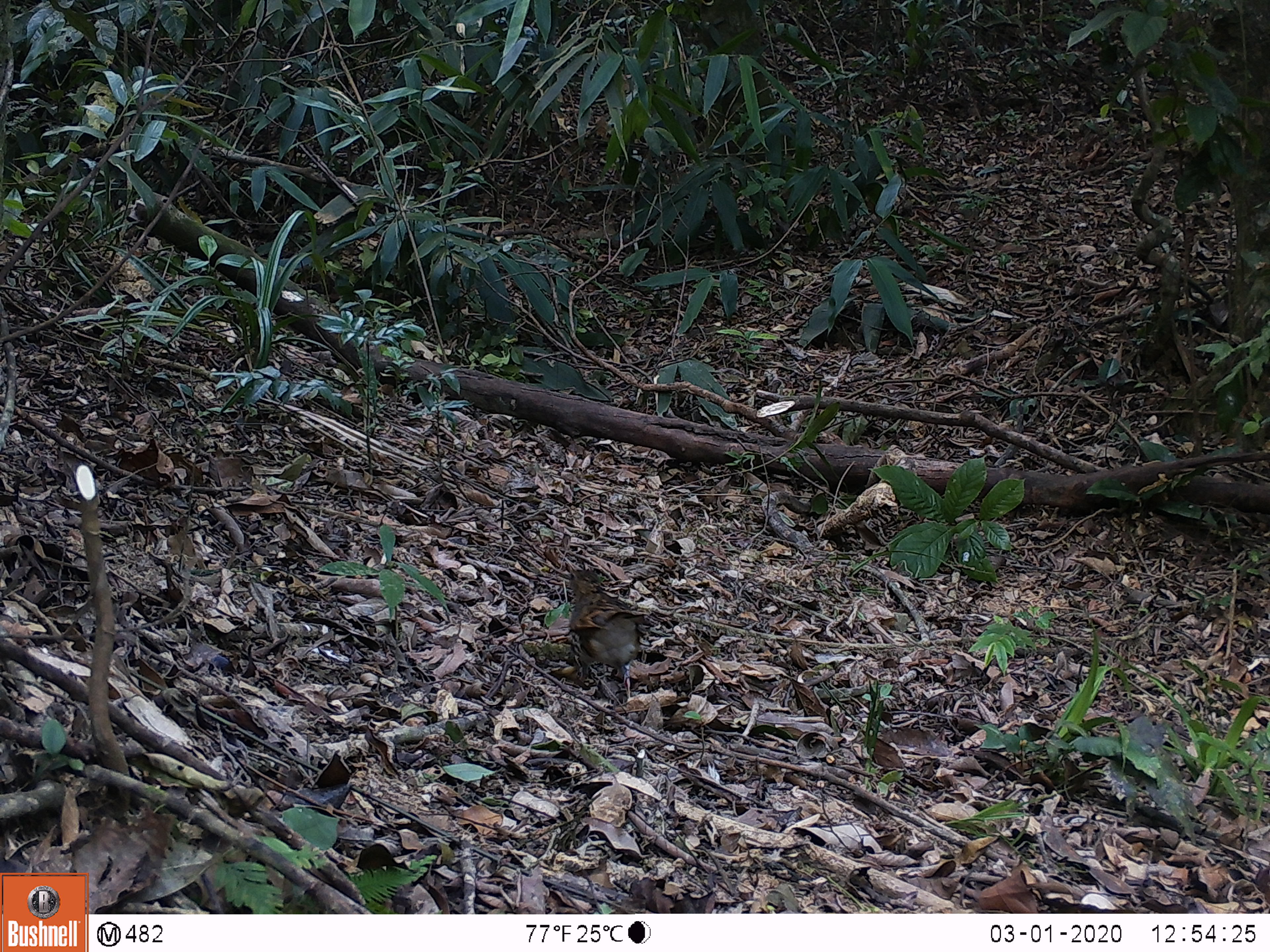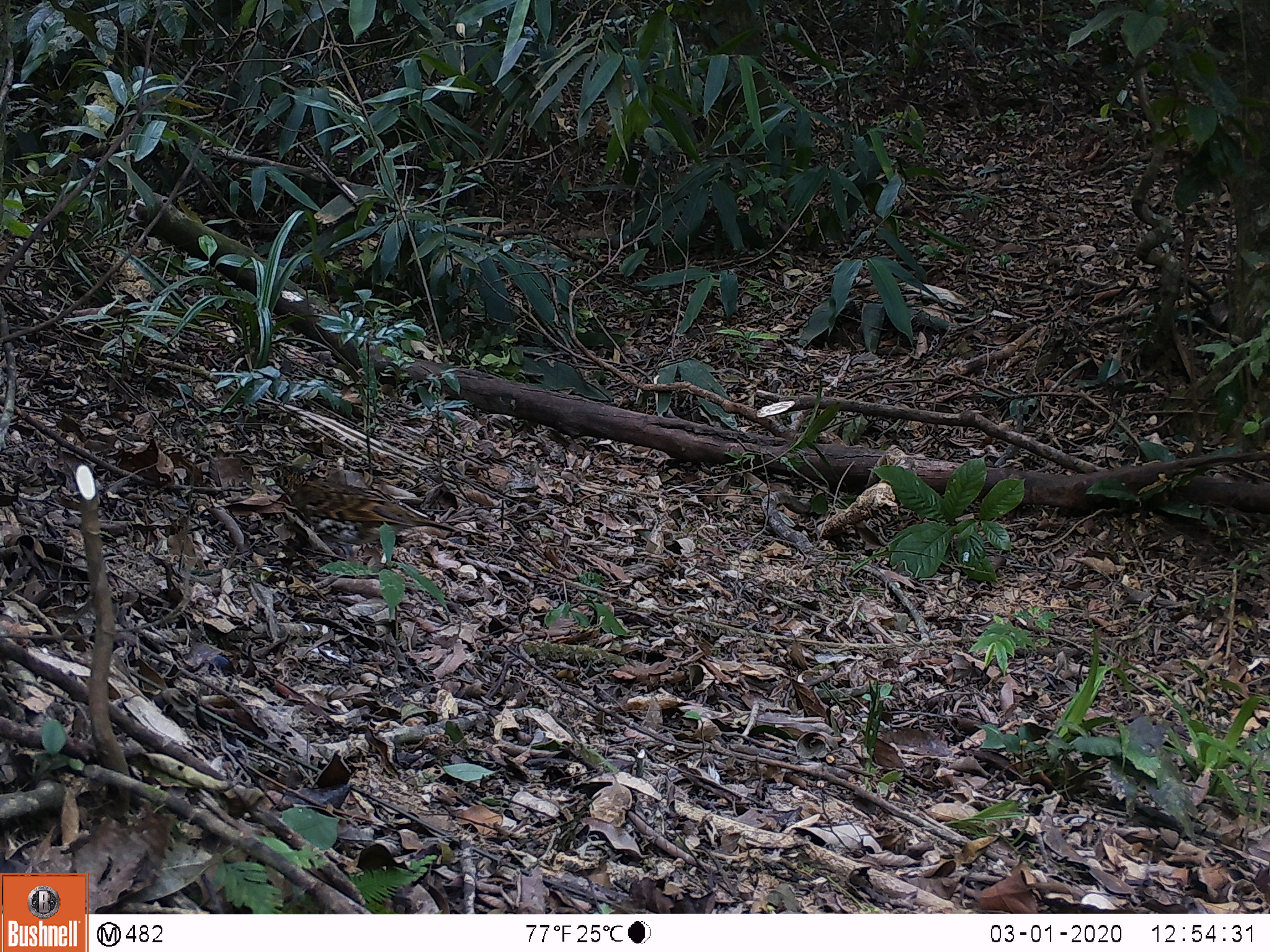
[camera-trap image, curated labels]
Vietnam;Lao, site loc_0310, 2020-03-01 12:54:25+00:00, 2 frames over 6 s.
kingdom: Animalia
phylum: Chordata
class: Aves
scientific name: Aves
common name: bird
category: unidentified bird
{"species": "unidentified bird (bird) (Aves)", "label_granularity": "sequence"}